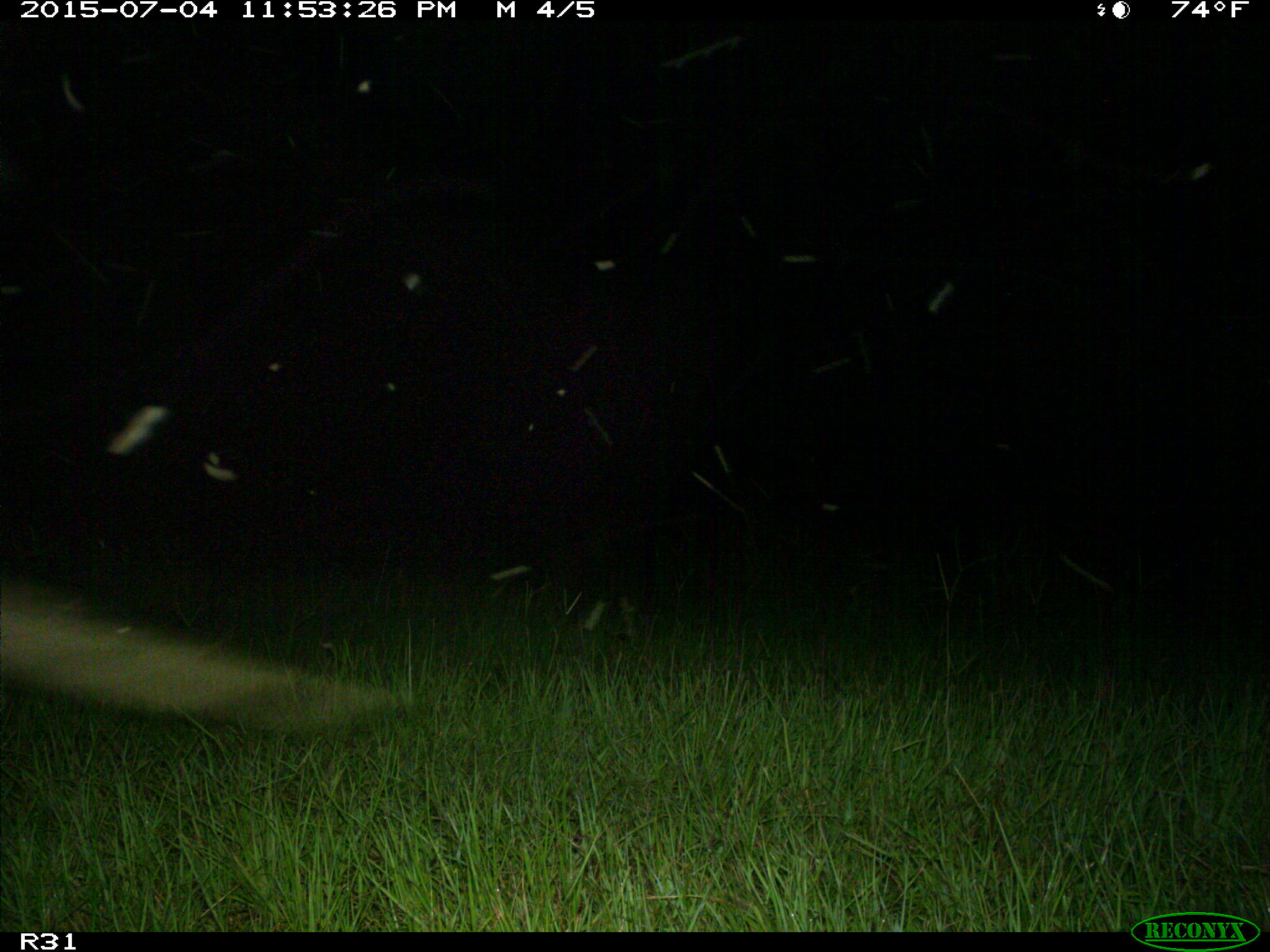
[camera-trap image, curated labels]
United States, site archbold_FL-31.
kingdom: Animalia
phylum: Chordata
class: Mammalia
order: Artiodactyla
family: Bovidae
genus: Bos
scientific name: Bos taurus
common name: domestic cow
Bos taurus (domestic cow).